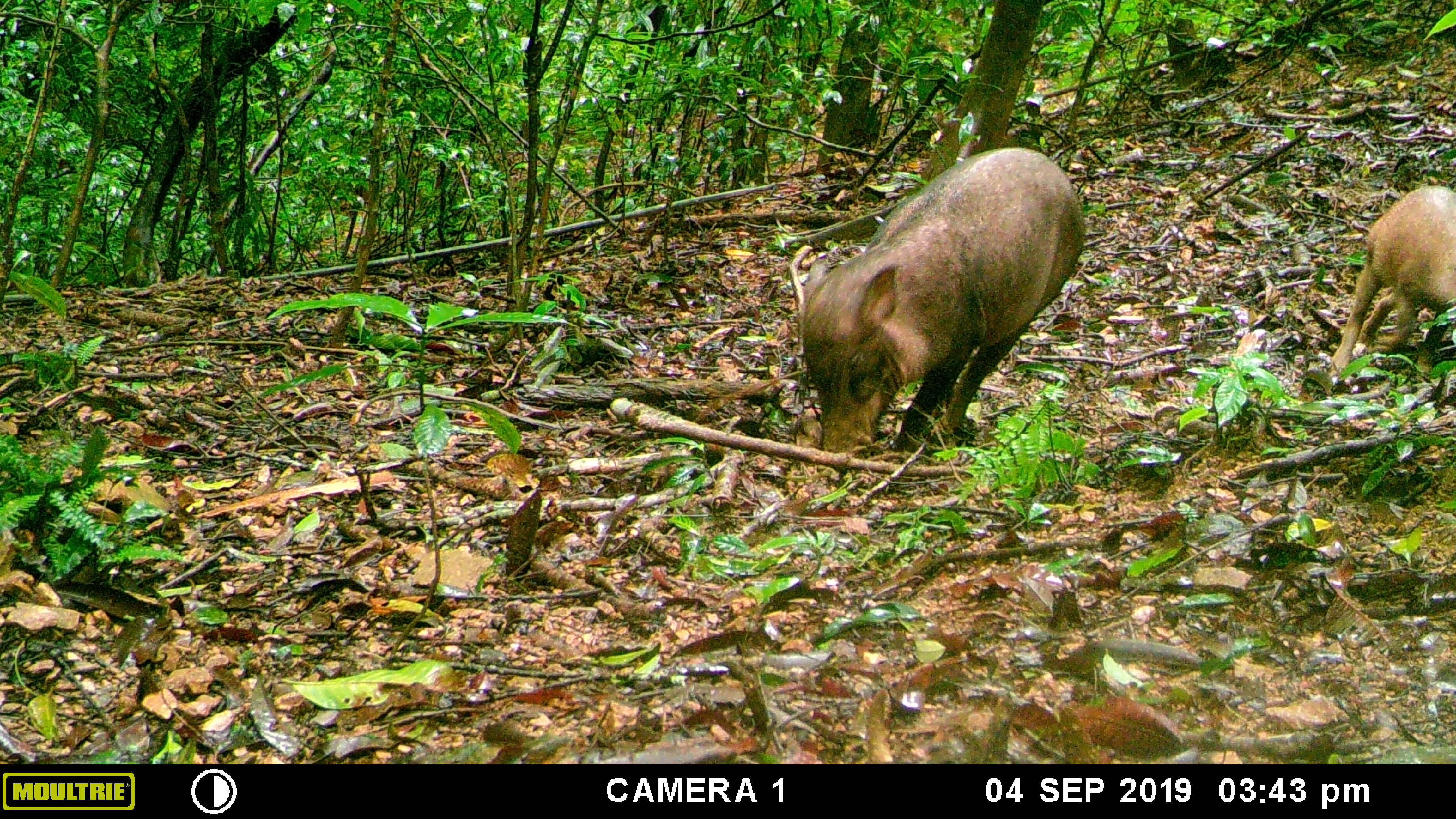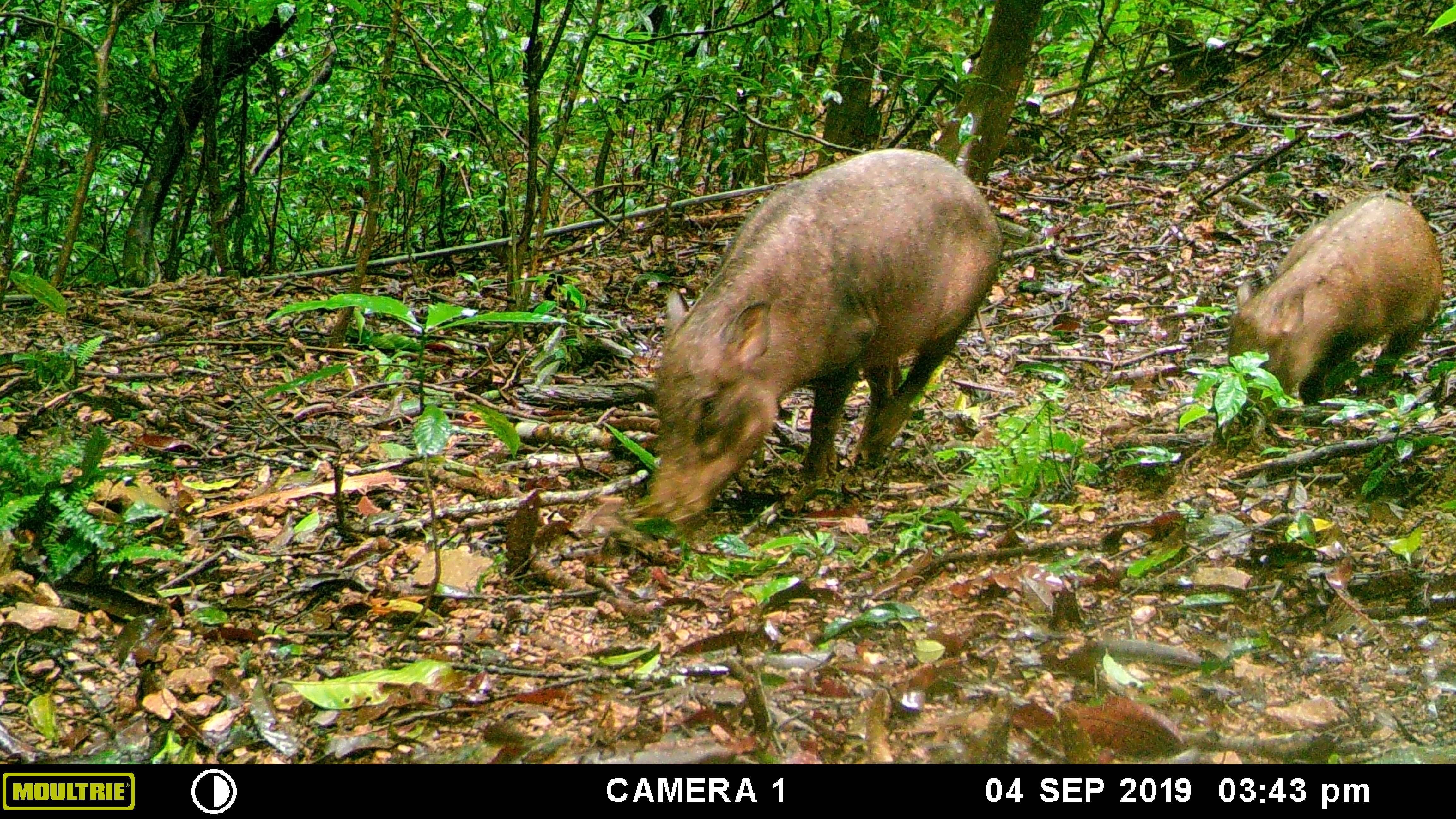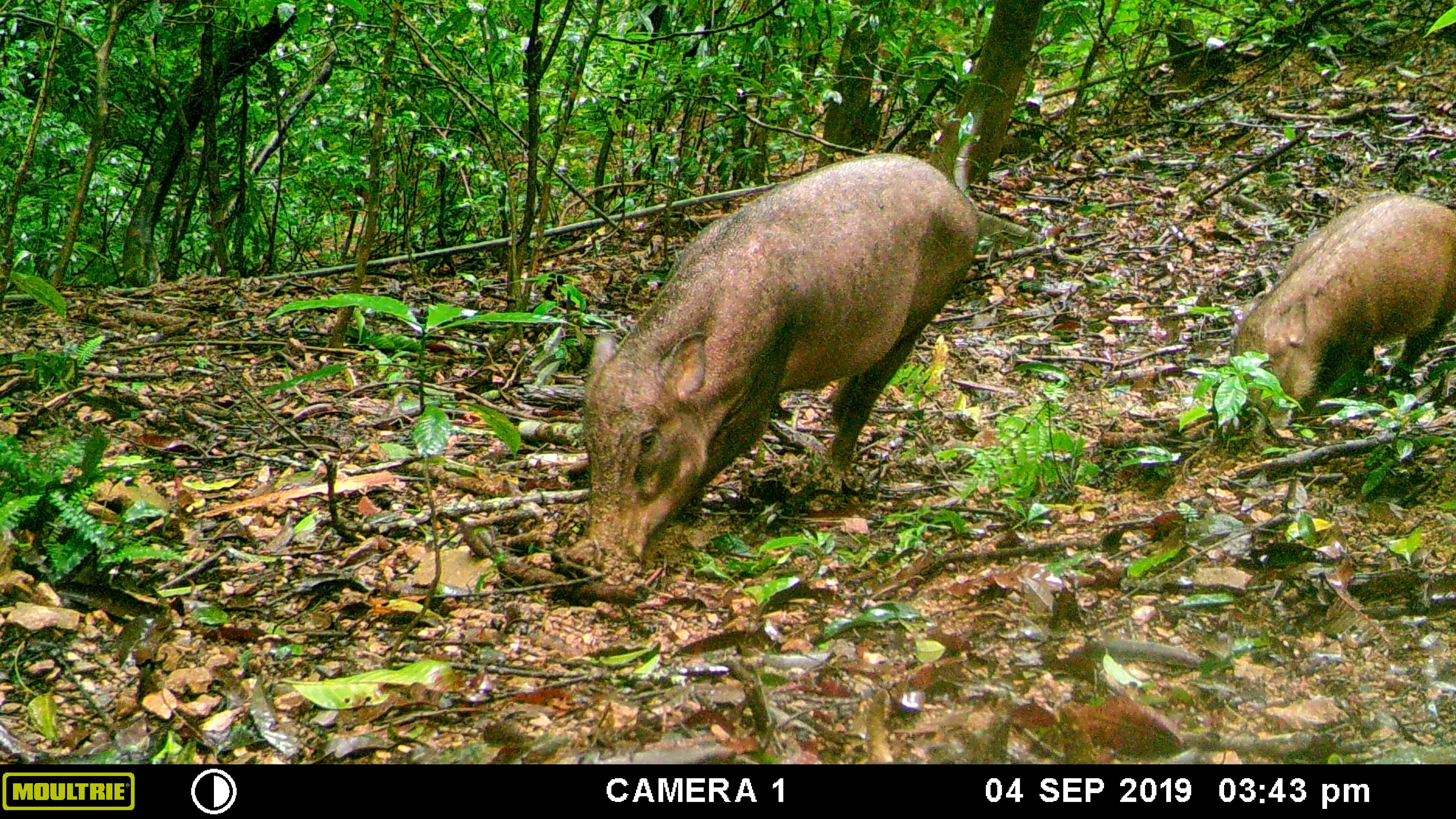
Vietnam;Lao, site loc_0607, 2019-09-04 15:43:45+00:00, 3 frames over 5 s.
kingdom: Animalia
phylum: Chordata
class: Mammalia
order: Artiodactyla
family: Suidae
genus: Sus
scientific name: Sus scrofa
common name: eurasian wild pig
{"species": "eurasian wild pig (Sus scrofa)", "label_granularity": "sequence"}